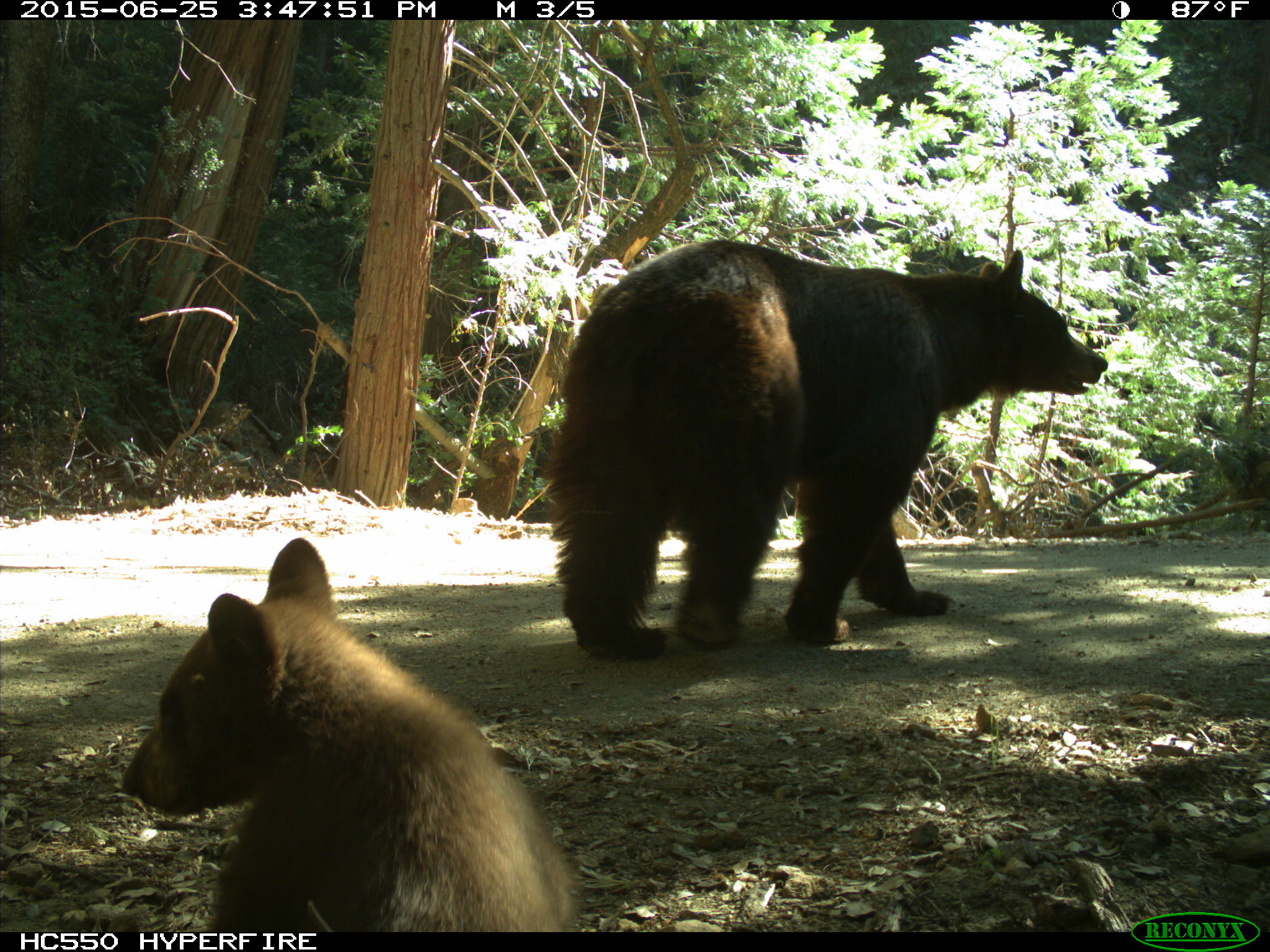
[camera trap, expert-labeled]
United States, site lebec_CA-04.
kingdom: Animalia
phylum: Chordata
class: Mammalia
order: Carnivora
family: Ursidae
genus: Ursus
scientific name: Ursus americanus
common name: american black bear